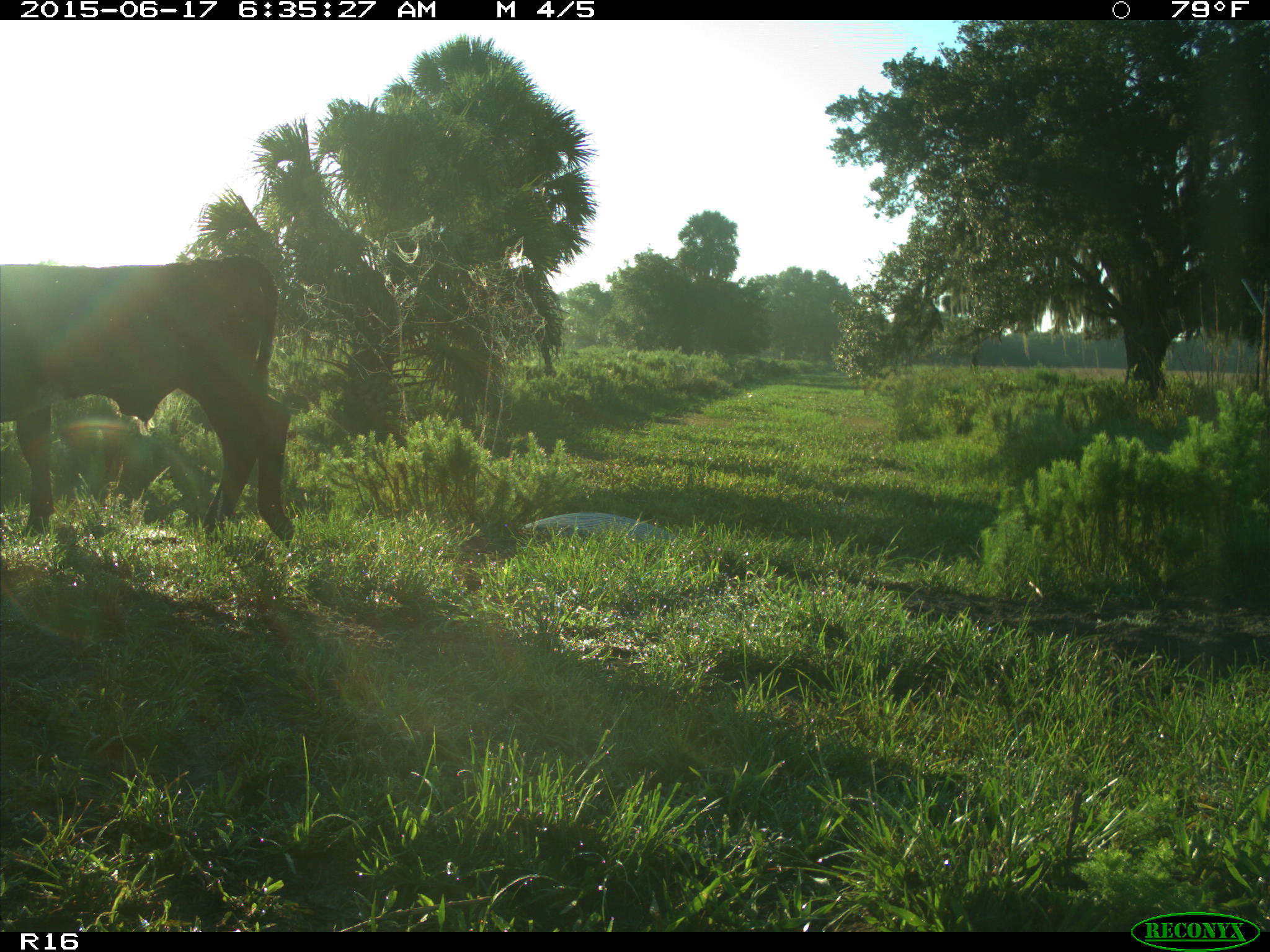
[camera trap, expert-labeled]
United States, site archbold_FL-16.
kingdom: Animalia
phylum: Chordata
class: Mammalia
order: Artiodactyla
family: Bovidae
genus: Bos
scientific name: Bos taurus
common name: domestic cow